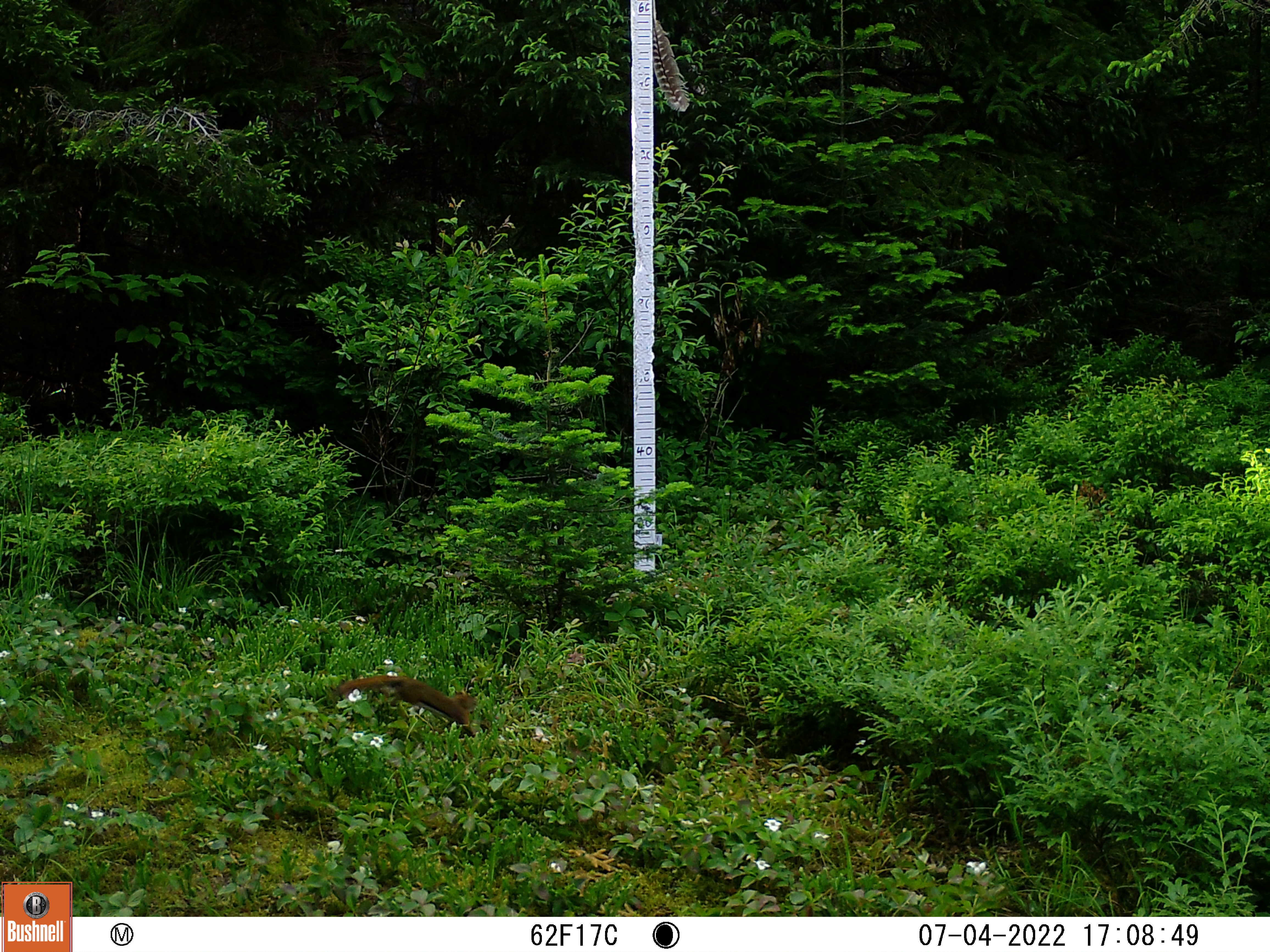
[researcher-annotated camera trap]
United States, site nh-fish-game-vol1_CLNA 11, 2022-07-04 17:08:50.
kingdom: Animalia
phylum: Chordata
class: Mammalia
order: Rodentia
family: Sciuridae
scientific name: Sciuridae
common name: squirrel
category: squirrel sp.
Squirrel sp. (squirrel) (Sciuridae).